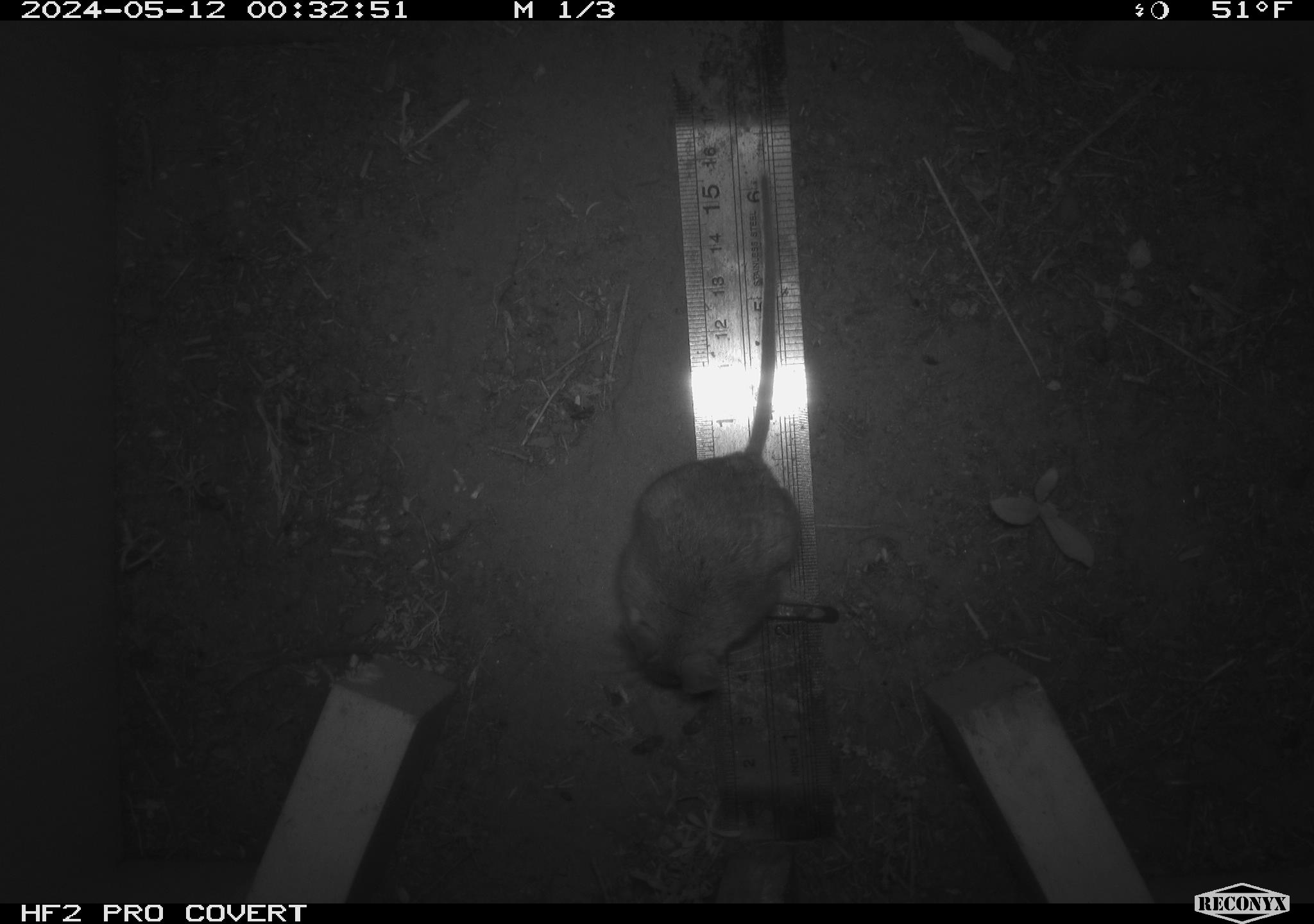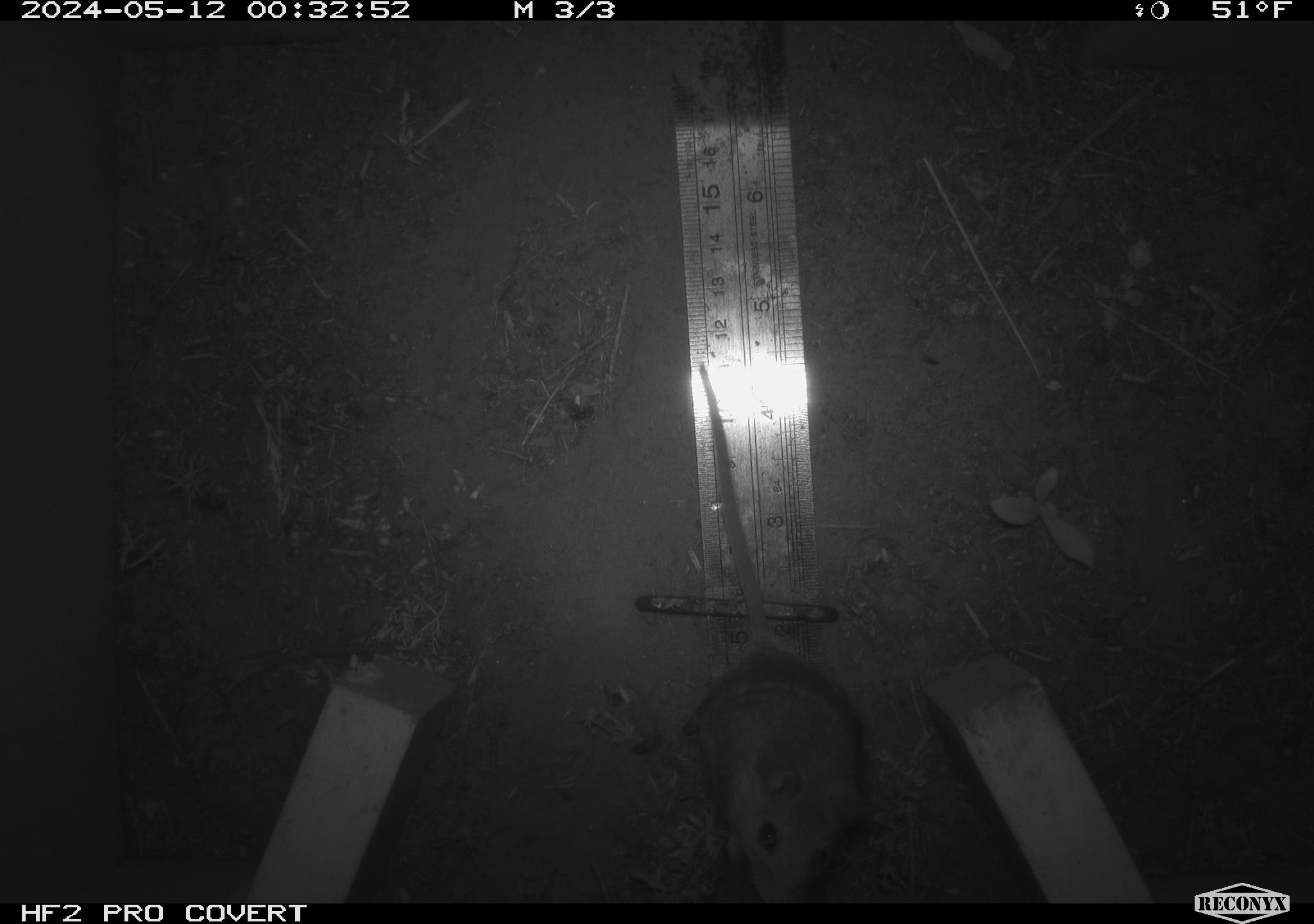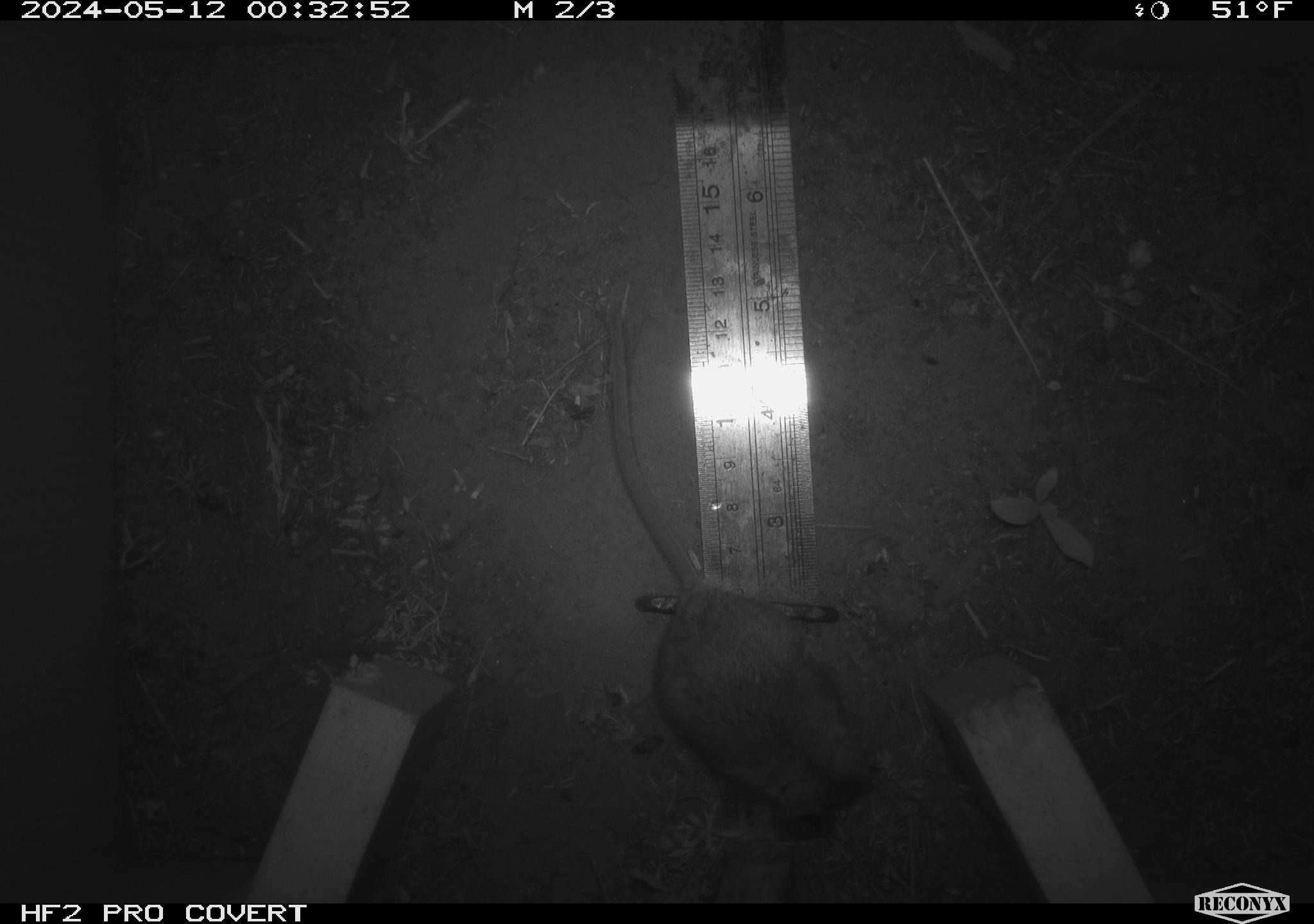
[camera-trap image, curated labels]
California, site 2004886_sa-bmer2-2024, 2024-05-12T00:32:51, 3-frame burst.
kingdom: Animalia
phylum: Chordata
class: Mammalia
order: Rodentia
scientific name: Rodentia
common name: mouse species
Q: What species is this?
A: Mouse species (Rodentia).